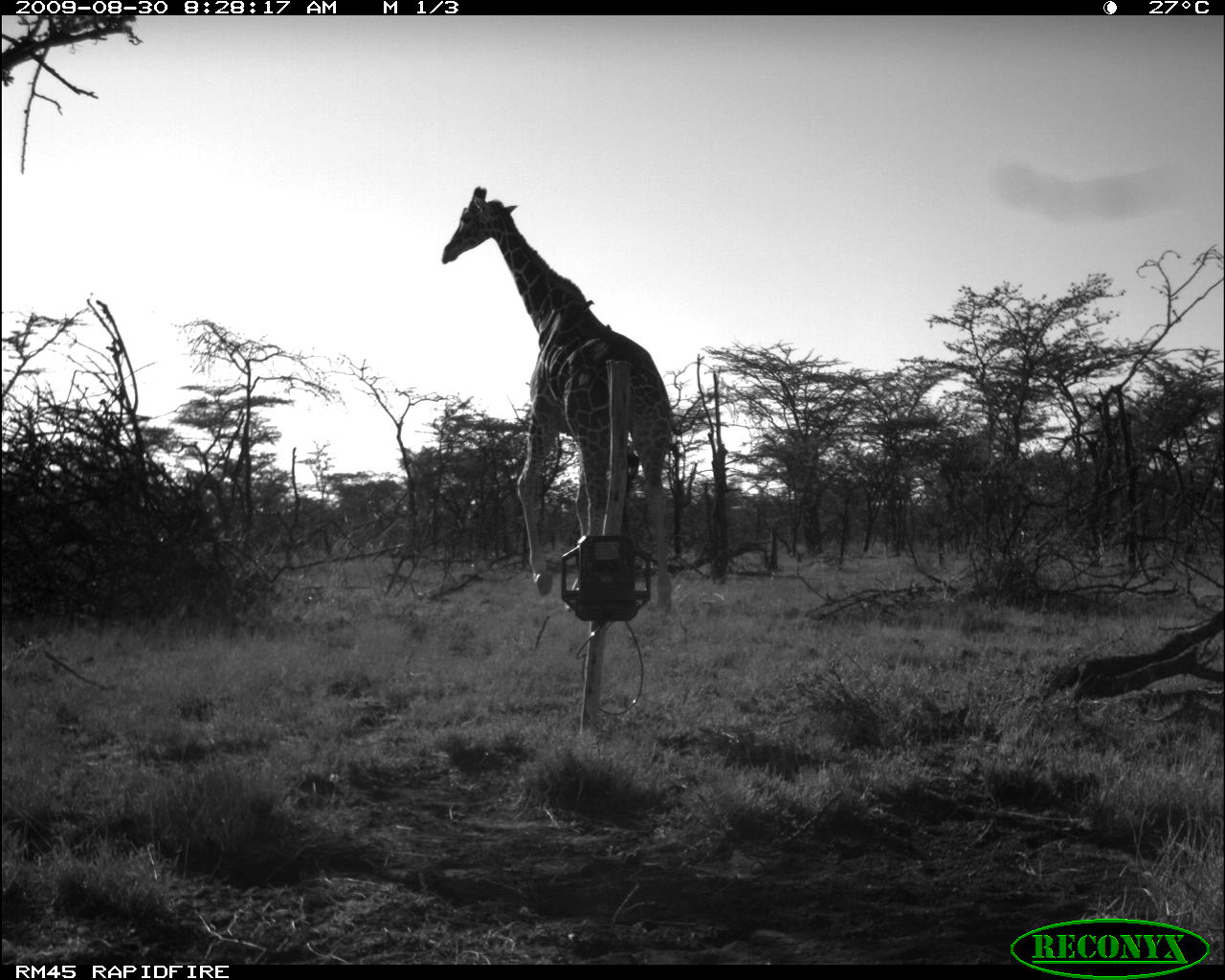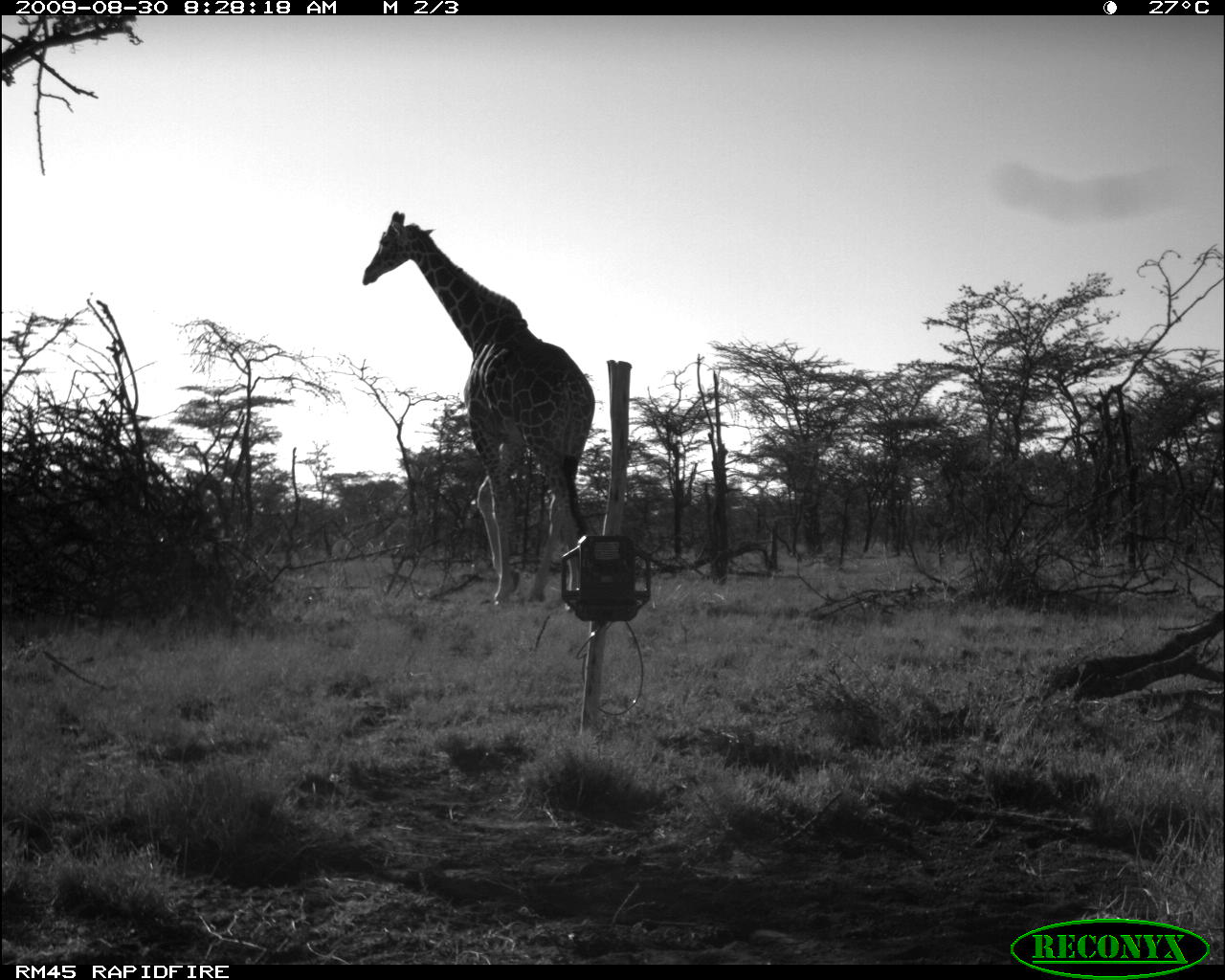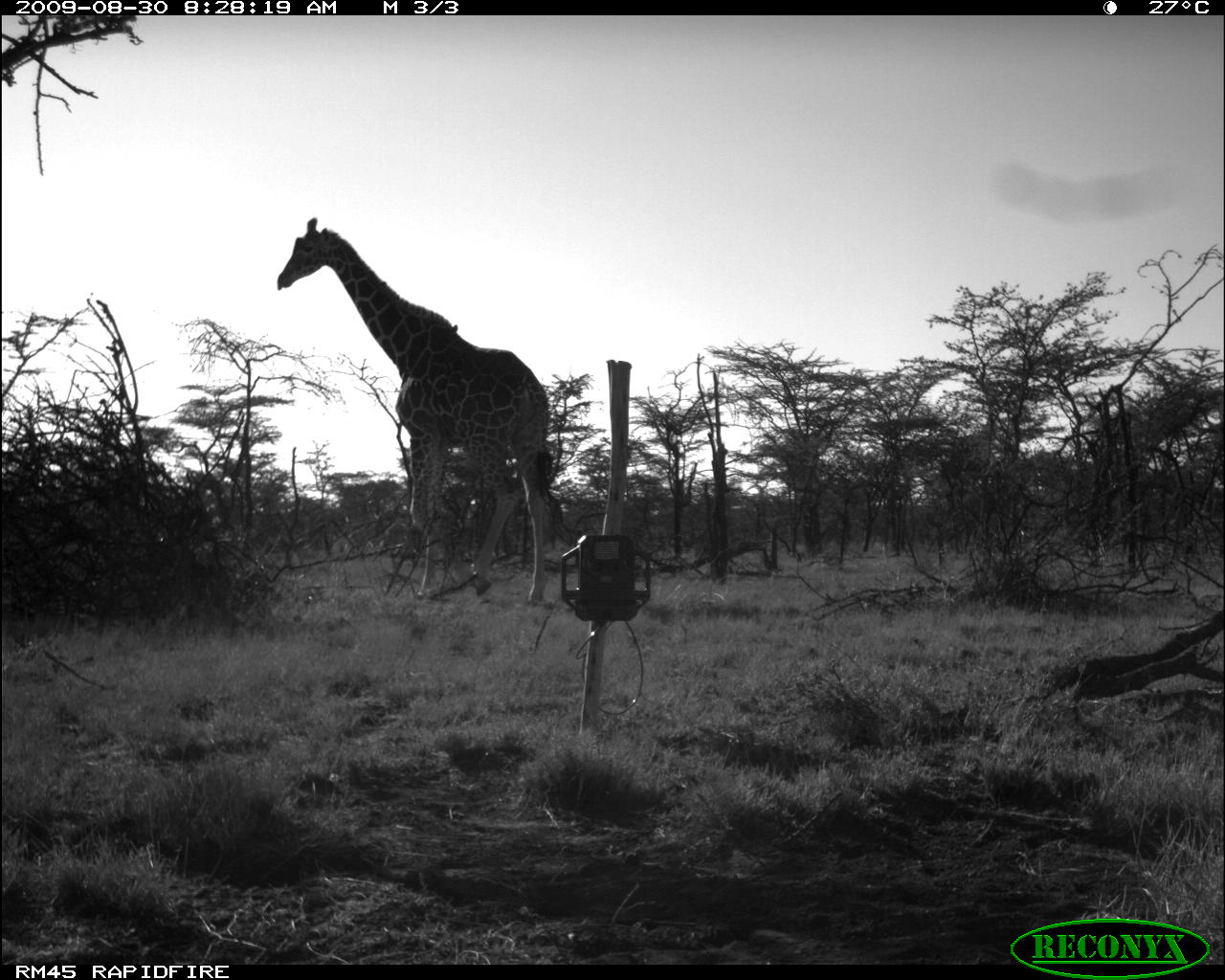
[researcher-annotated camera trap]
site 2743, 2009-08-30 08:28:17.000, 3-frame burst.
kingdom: Animalia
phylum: Chordata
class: Mammalia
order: Artiodactyla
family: Giraffidae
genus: Giraffa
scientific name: Giraffa camelopardalis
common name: giraffe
Giraffa camelopardalis (giraffe), count 1.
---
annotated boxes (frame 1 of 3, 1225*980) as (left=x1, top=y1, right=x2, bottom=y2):
giraffa camelopardalis: (left=438, top=181, right=682, bottom=615)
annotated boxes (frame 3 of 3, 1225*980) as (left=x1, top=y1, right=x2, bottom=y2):
giraffa camelopardalis: (left=272, top=214, right=566, bottom=608)